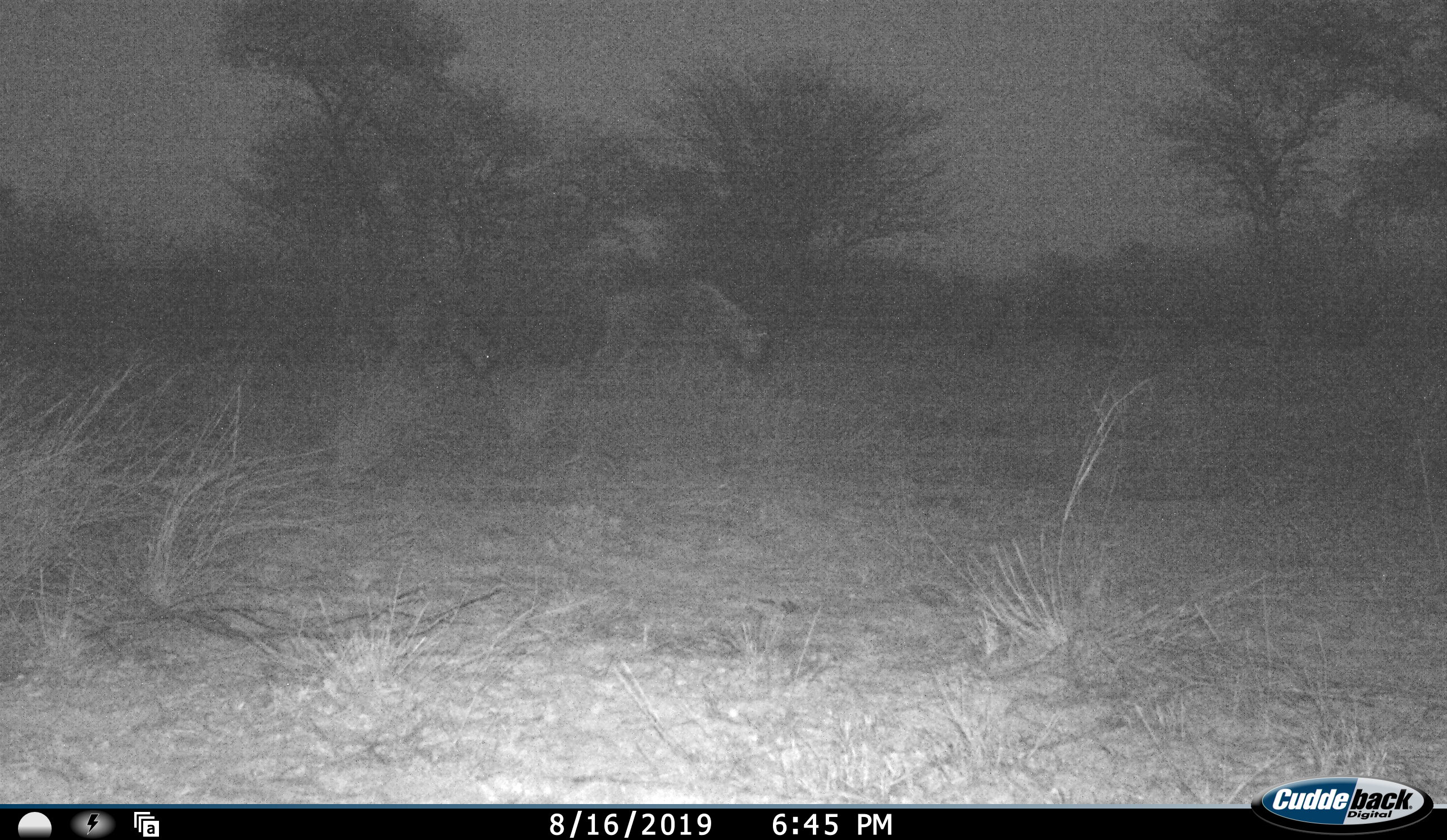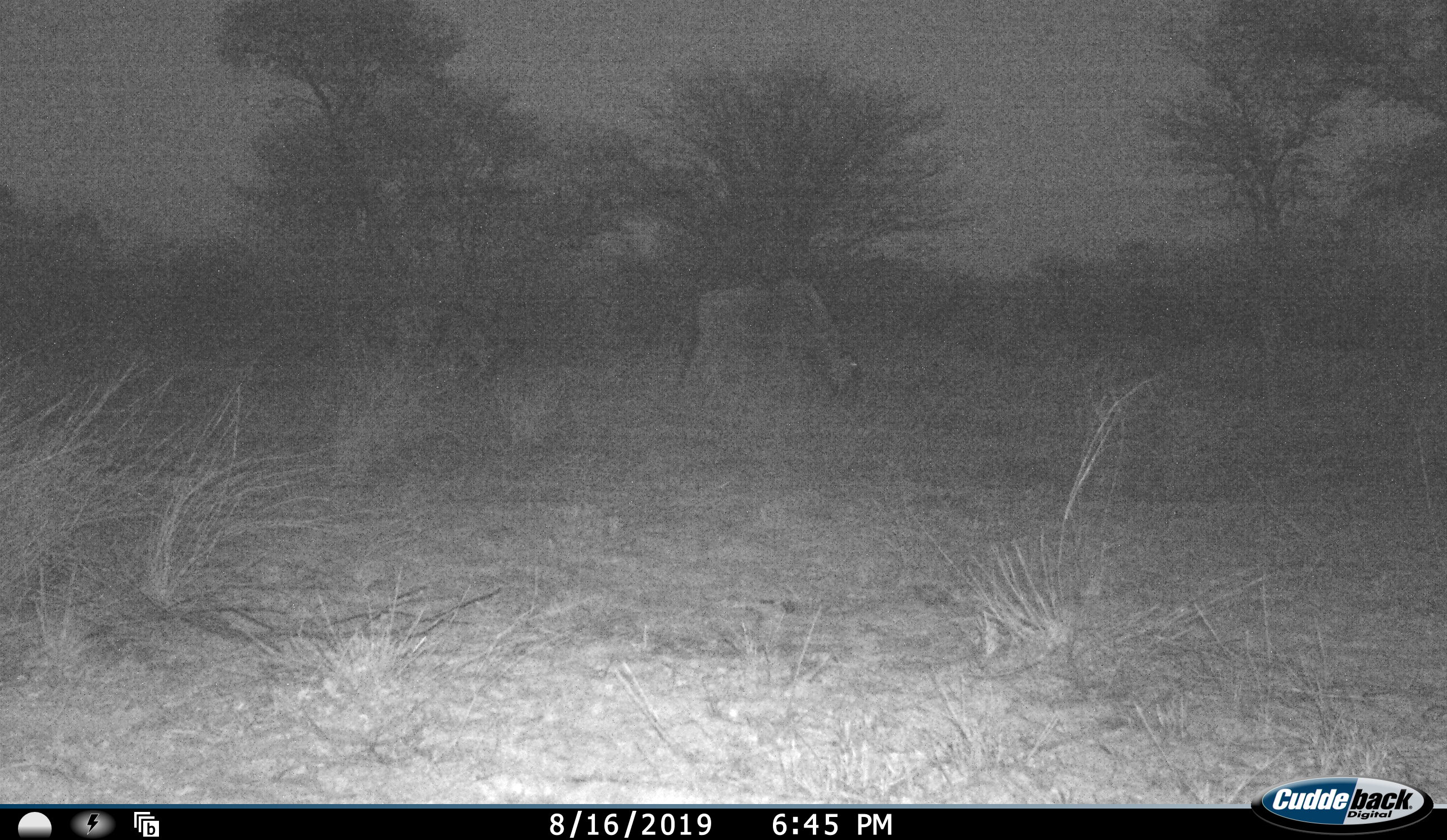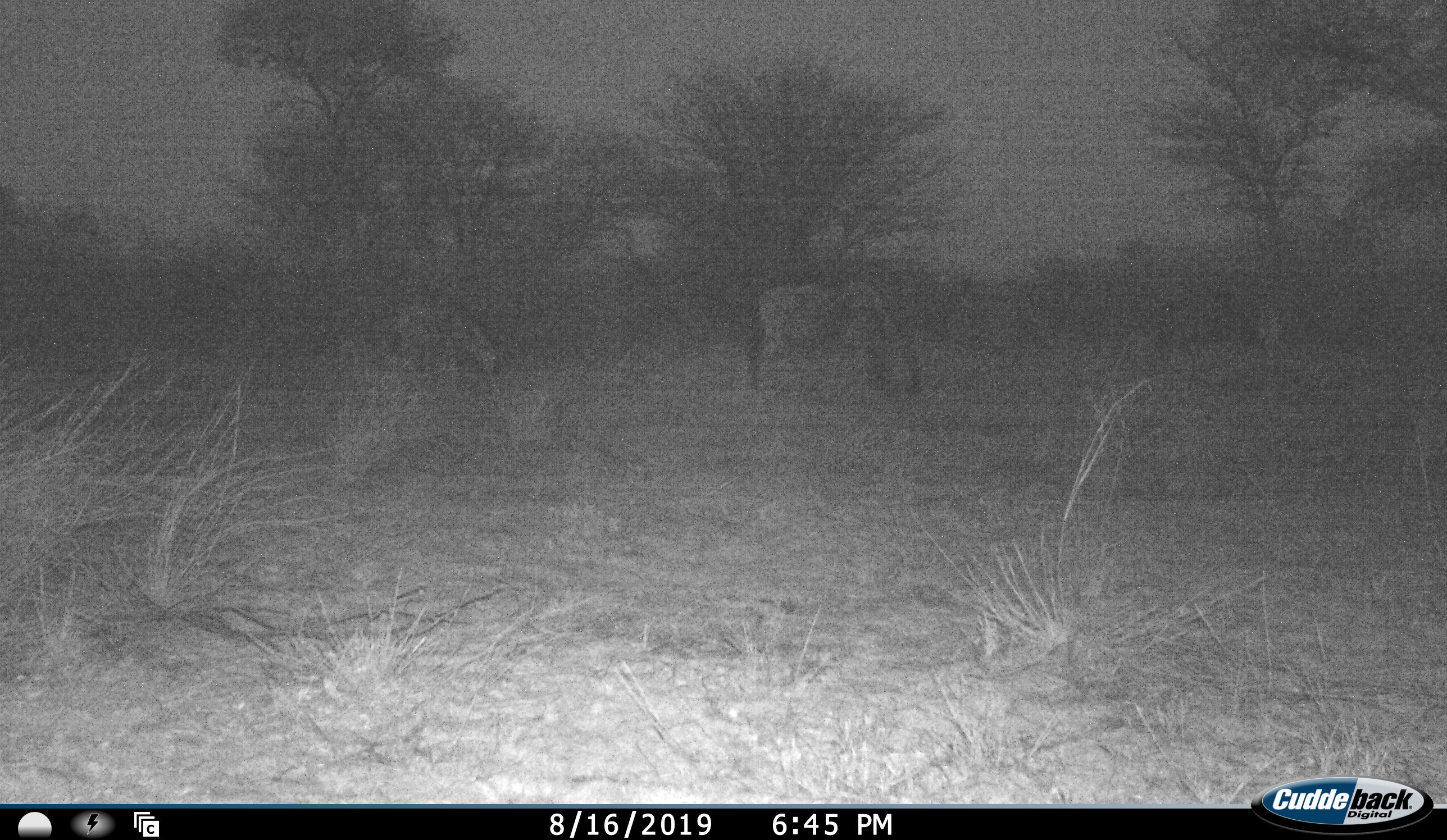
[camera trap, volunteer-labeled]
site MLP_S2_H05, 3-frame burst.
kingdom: Animalia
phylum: Chordata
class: Mammalia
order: Artiodactyla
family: Bovidae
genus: Connochaetes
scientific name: Connochaetes taurinus taurinus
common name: blue wildebeest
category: wildebeestblue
Wildebeestblue (blue wildebeest) (Connochaetes taurinus taurinus), count 2. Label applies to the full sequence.